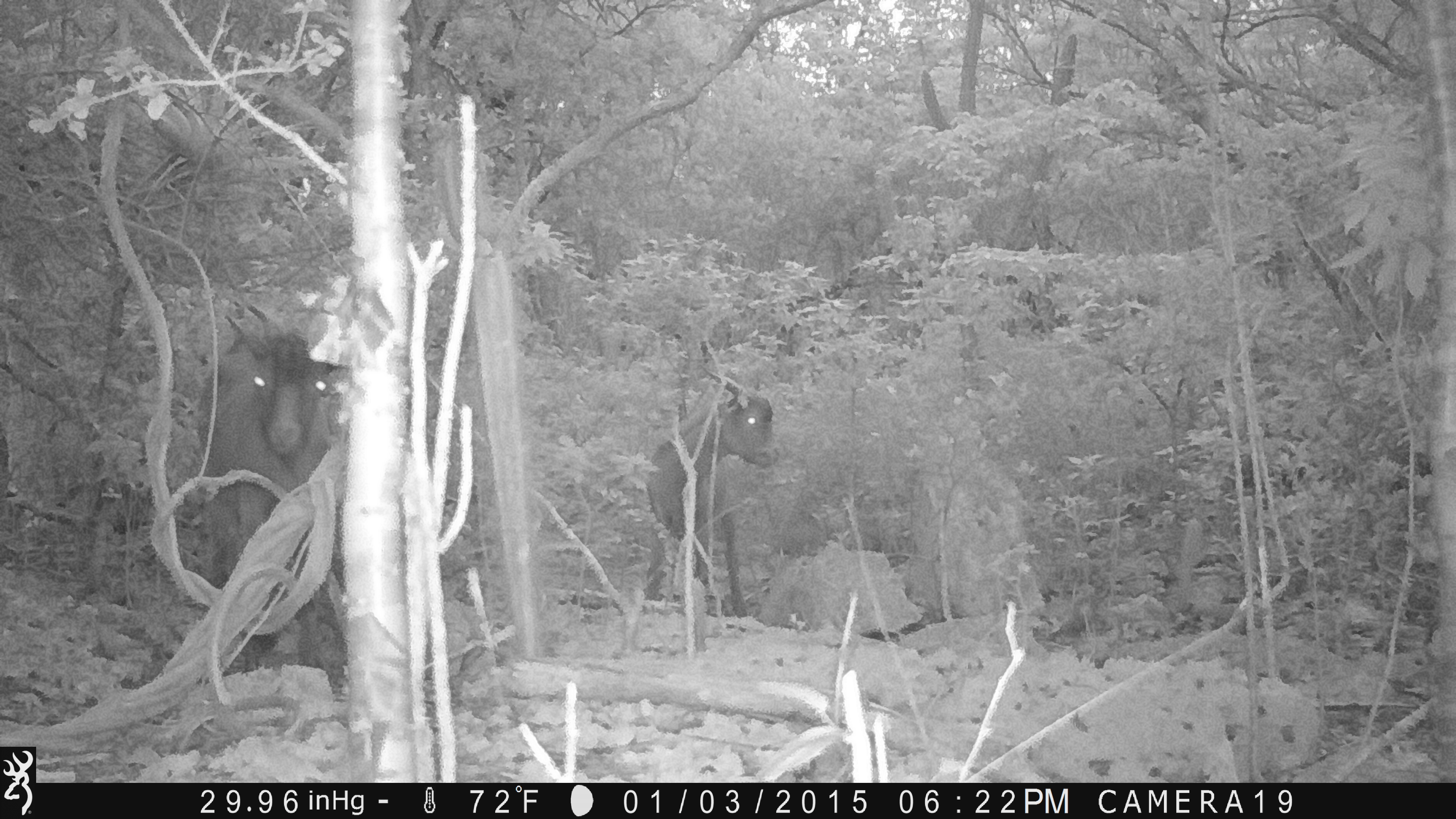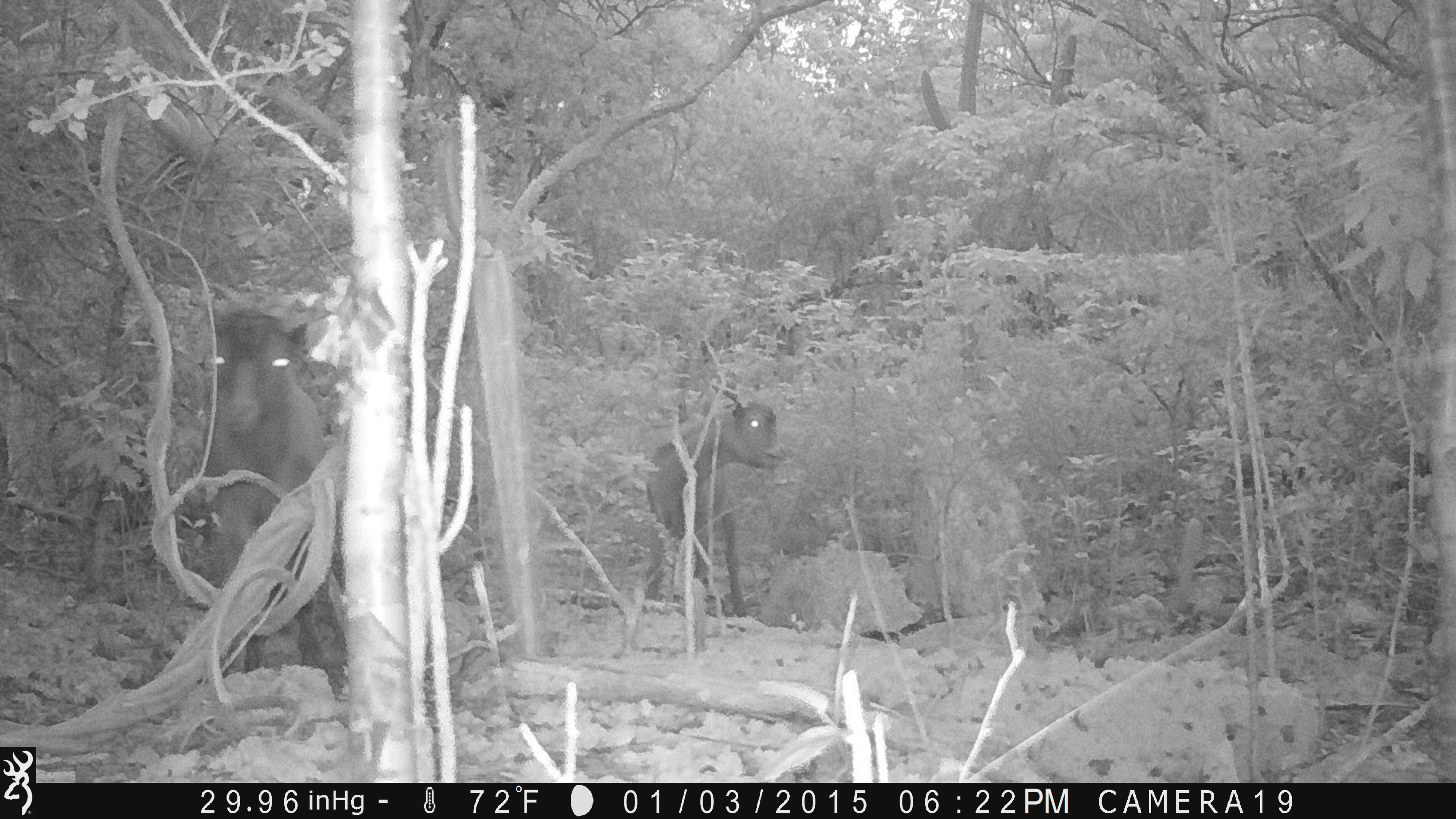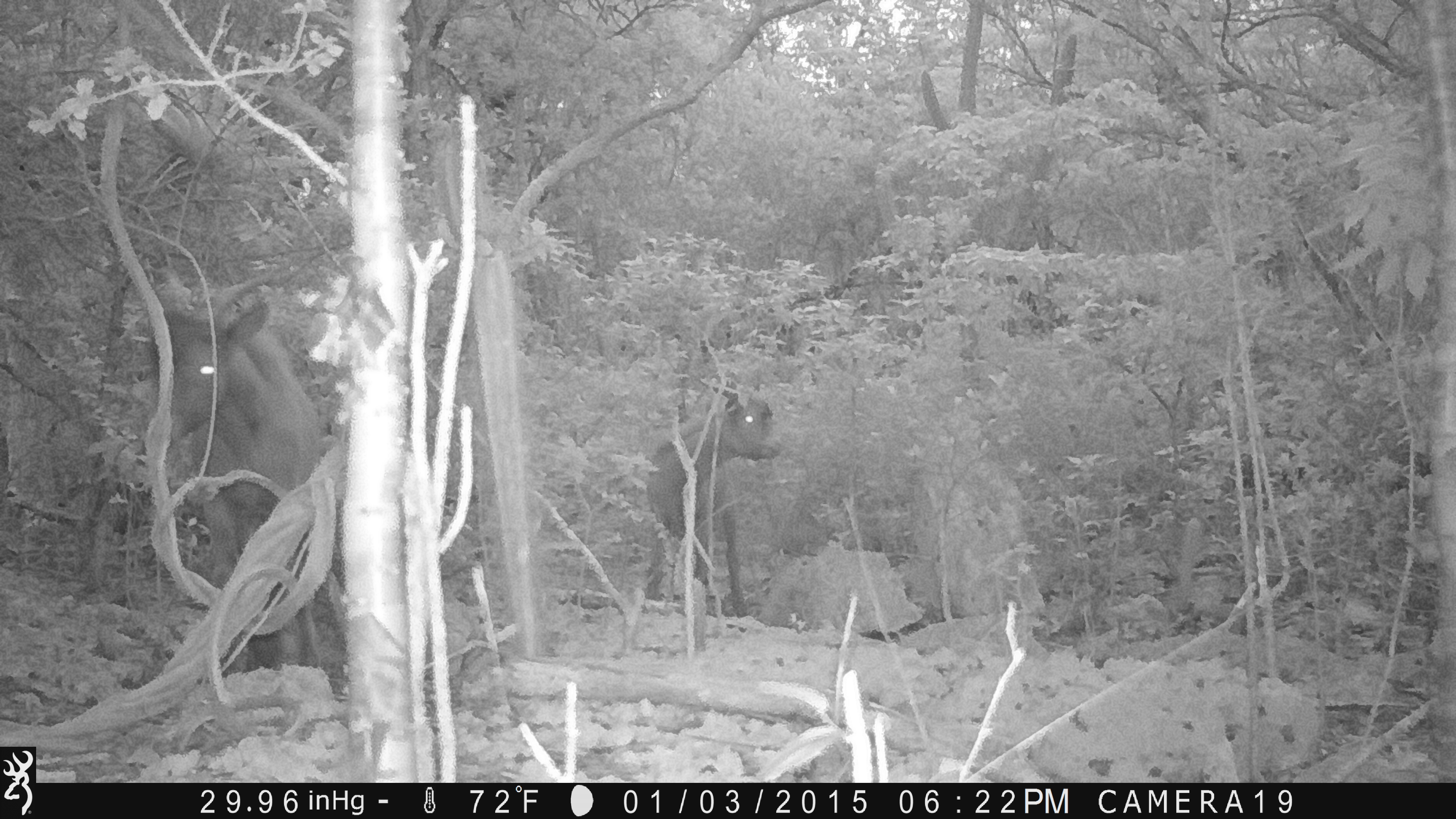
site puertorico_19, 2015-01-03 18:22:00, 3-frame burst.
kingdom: Animalia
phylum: Chordata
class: Mammalia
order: Artiodactyla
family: Bovidae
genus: Capra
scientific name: Capra hircus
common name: goat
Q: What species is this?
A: Goat (Capra hircus).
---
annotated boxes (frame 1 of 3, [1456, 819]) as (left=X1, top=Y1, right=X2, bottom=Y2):
goat: (left=197, top=318, right=341, bottom=653); (left=638, top=376, right=775, bottom=620)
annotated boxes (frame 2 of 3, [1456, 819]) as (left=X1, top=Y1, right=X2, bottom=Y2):
goat: (left=196, top=309, right=328, bottom=658); (left=638, top=388, right=781, bottom=622)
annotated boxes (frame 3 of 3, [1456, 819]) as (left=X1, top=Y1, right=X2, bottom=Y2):
goat: (left=126, top=295, right=325, bottom=610); (left=636, top=384, right=779, bottom=624)